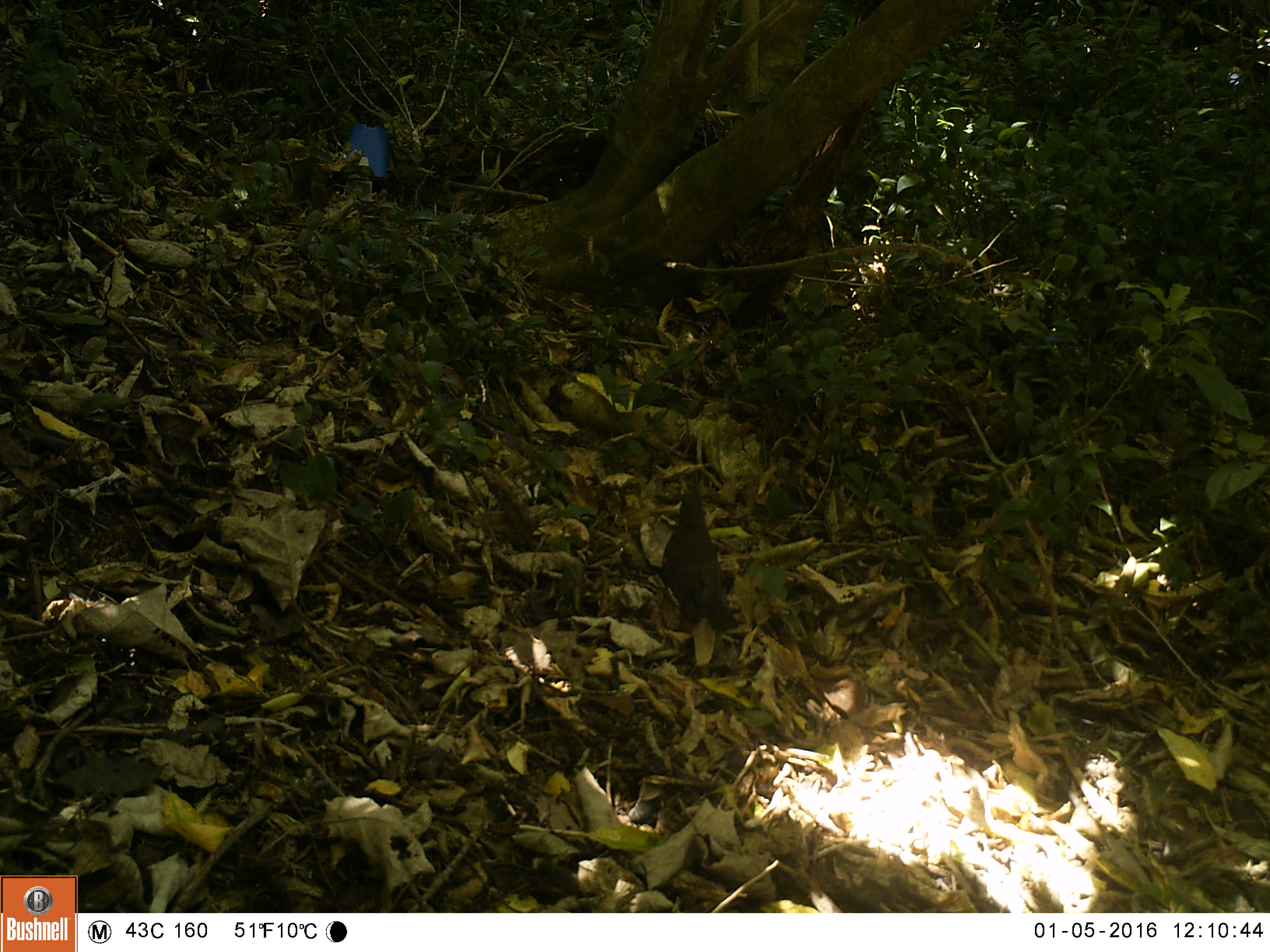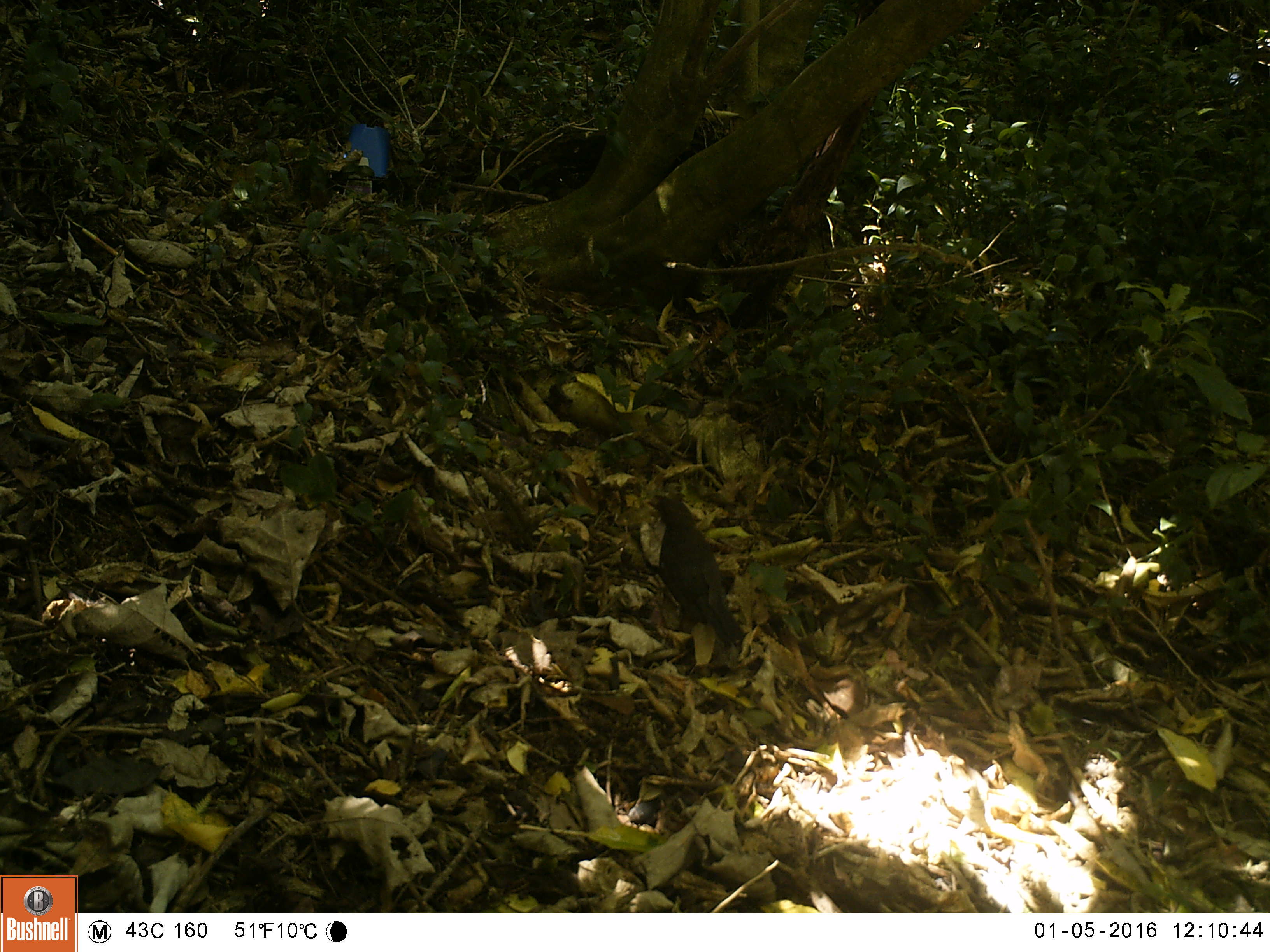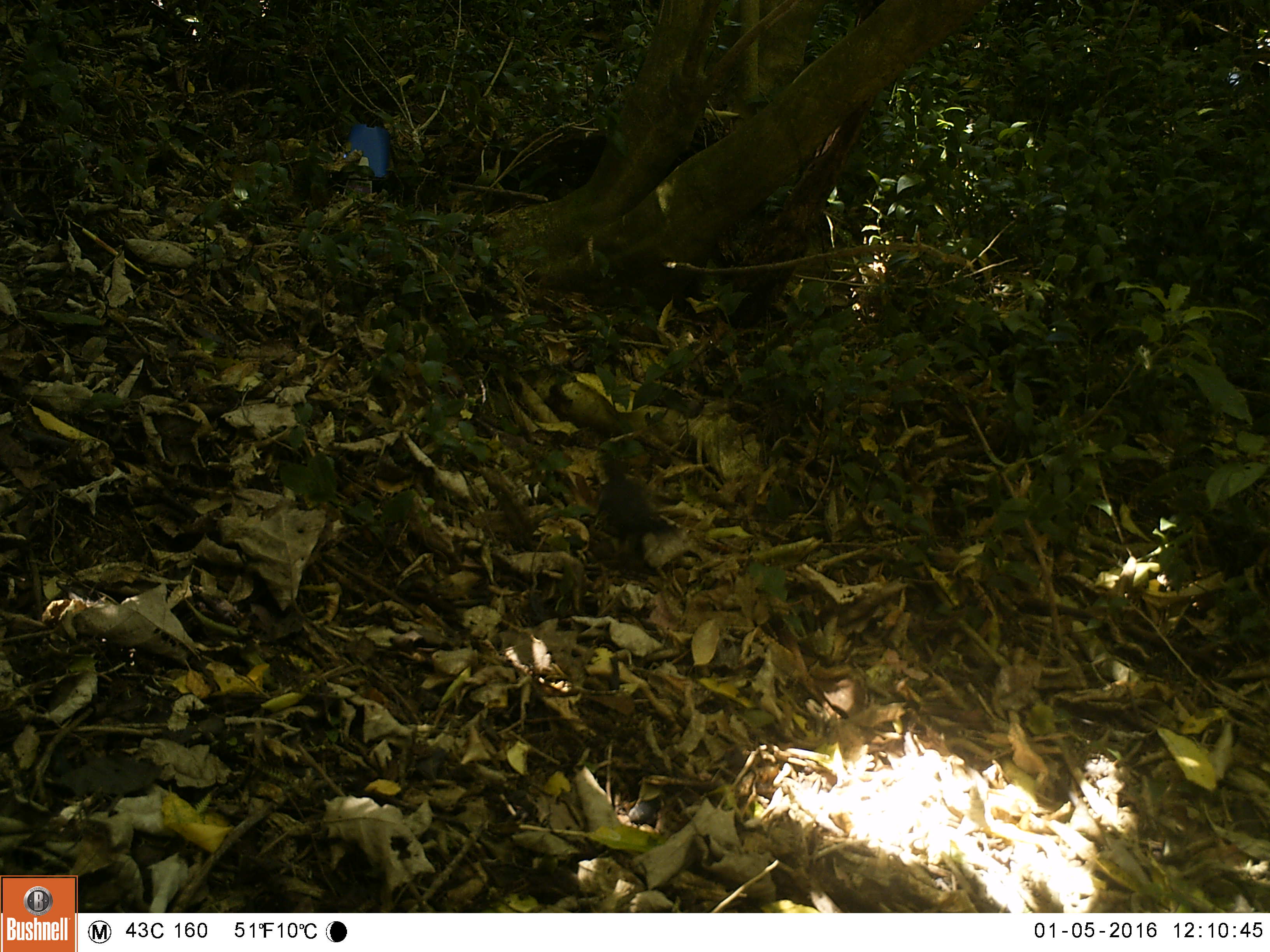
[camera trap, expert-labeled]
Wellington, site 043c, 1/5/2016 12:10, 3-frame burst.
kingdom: Animalia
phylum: Chordata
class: Aves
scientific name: Aves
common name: bird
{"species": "bird (Aves)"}